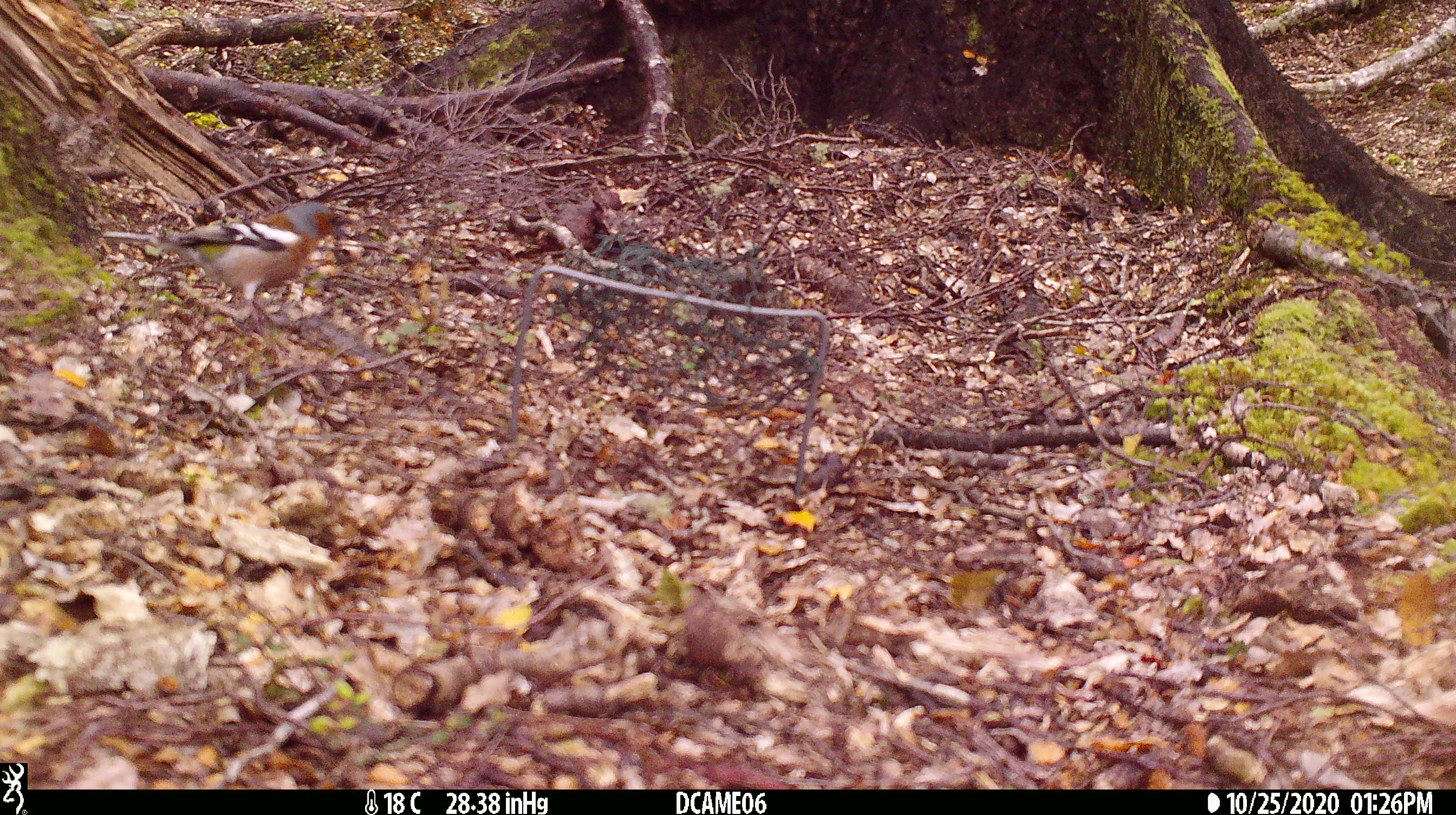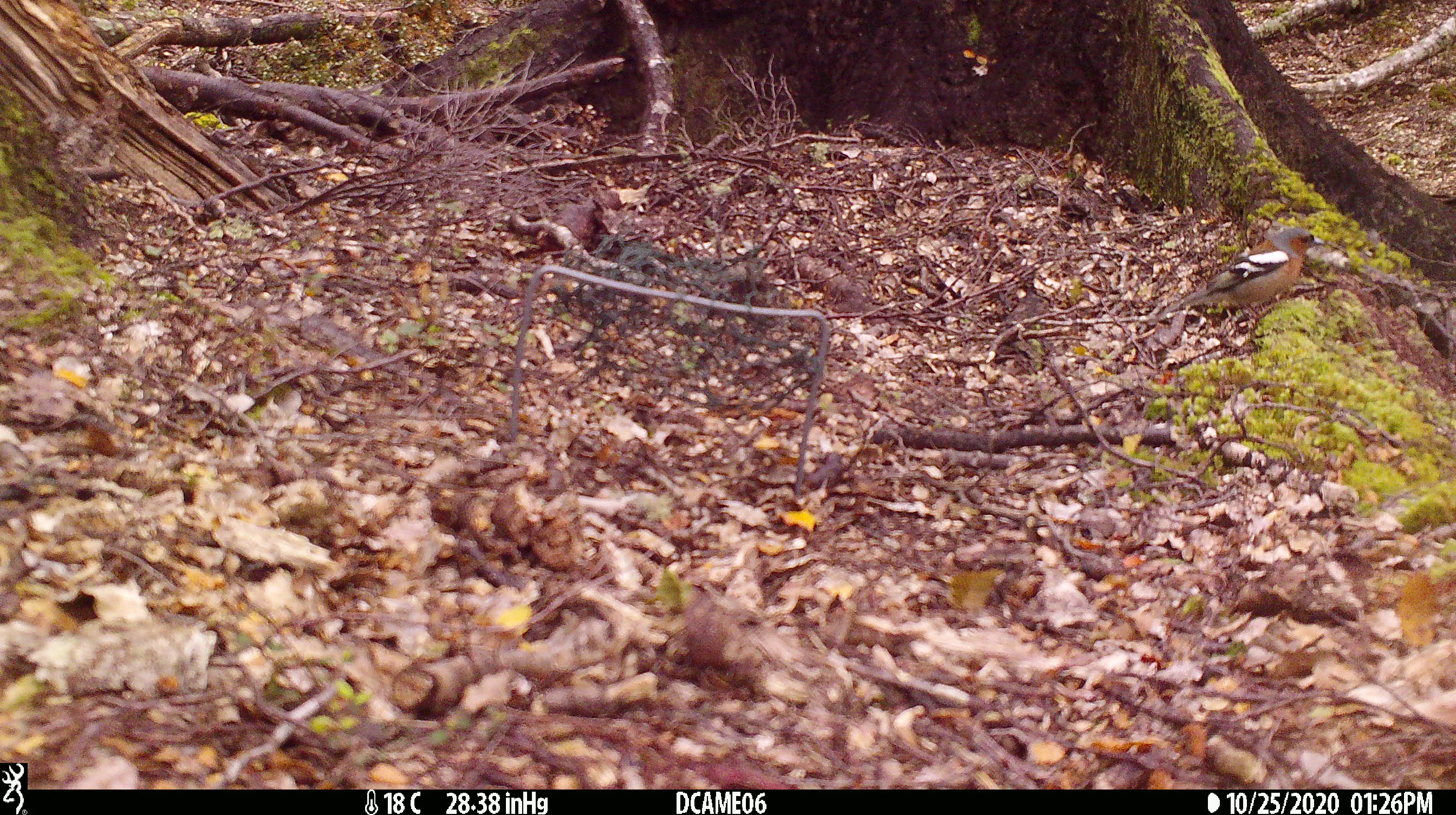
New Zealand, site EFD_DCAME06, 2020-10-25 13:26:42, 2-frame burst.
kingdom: Animalia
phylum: Chordata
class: Aves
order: Passeriformes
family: Fringillidae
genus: Fringilla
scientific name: Fringilla coelebs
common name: common chaffinch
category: chaffinch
Chaffinch (common chaffinch) (Fringilla coelebs).